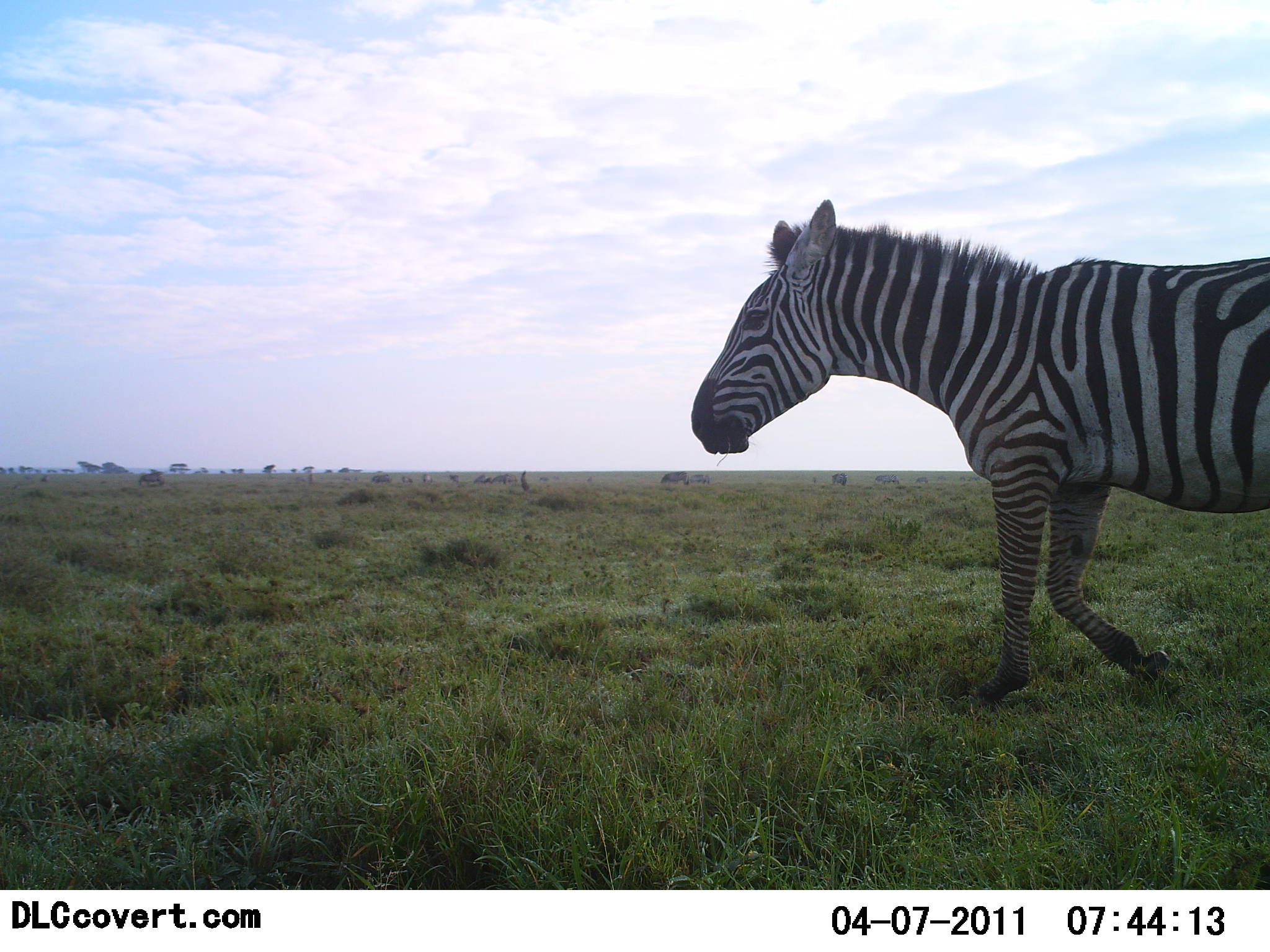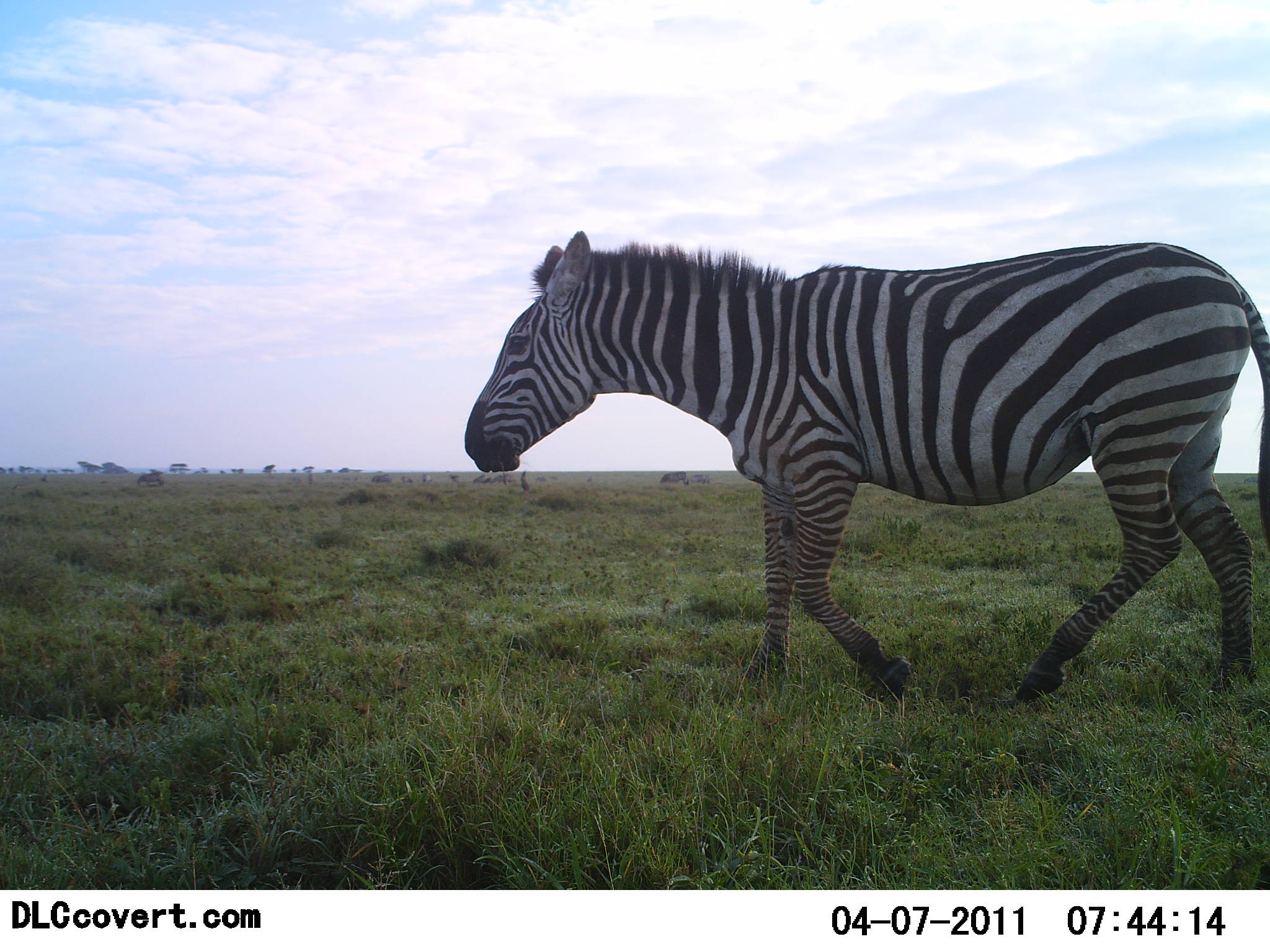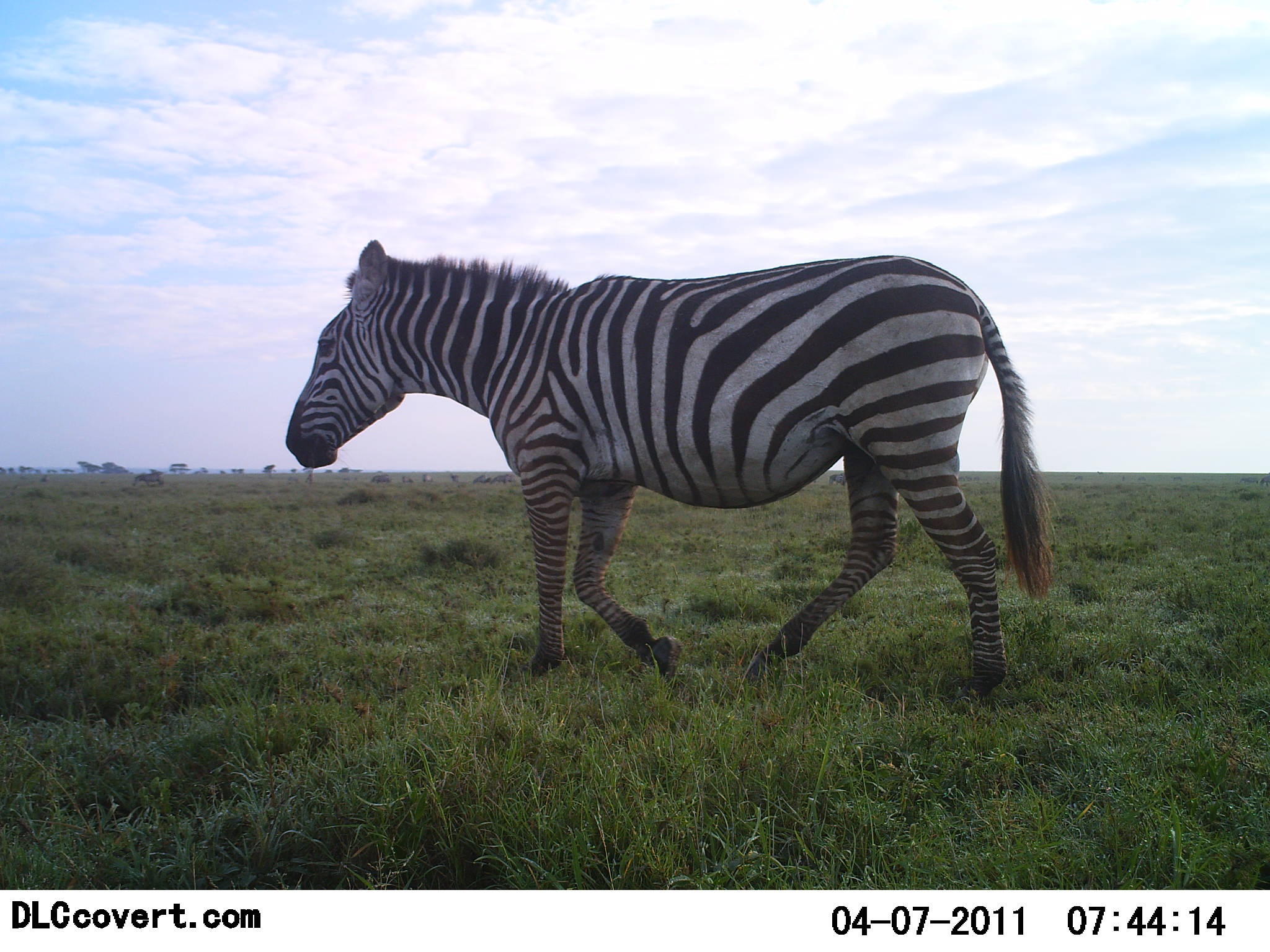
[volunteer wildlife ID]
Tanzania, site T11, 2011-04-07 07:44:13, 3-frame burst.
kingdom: Animalia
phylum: Chordata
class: Mammalia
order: Perissodactyla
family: Equidae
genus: Equus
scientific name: Equus quagga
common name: plains zebra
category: zebra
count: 1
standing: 0%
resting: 0%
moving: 100%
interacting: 0%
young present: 0%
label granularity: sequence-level